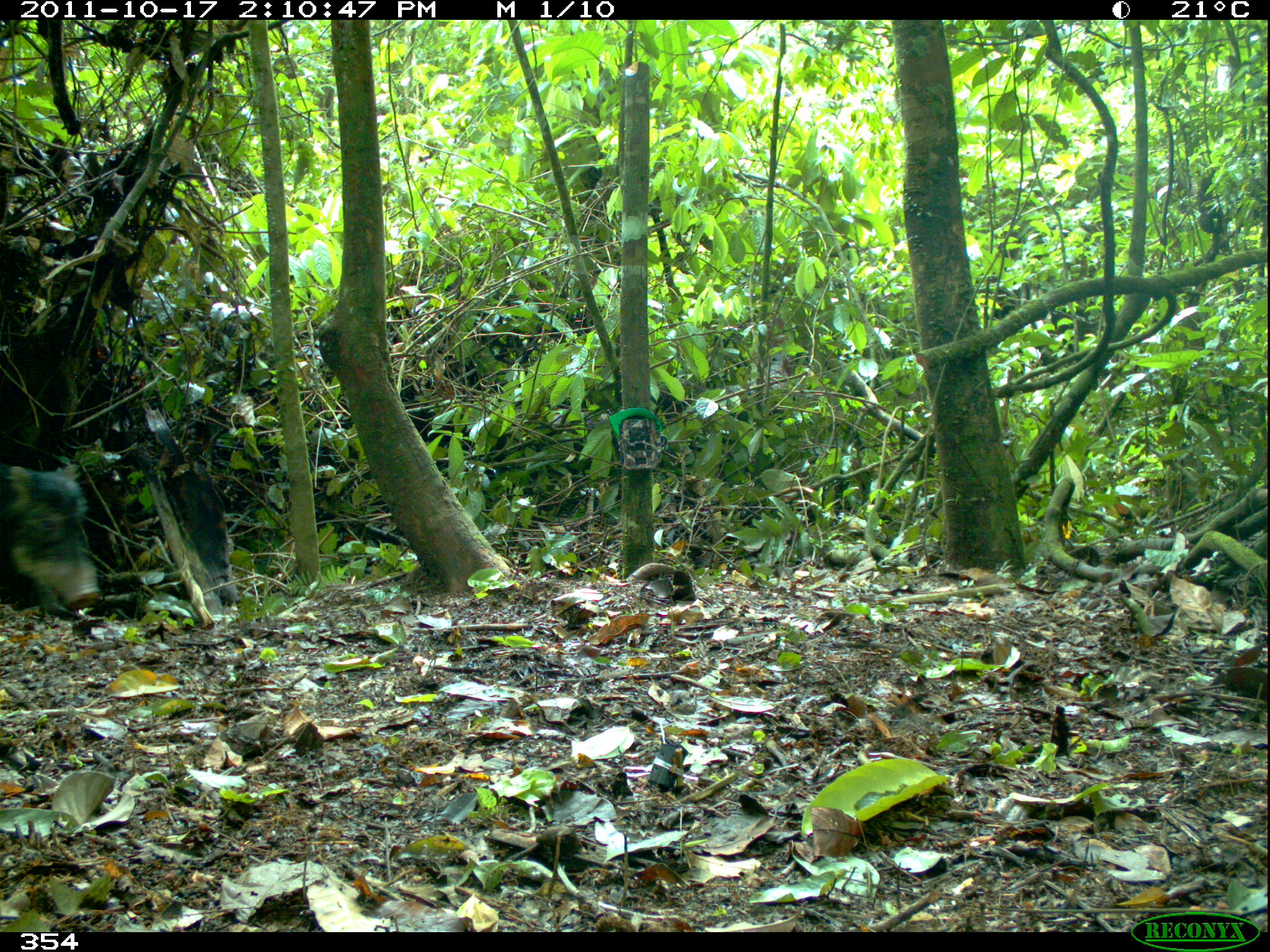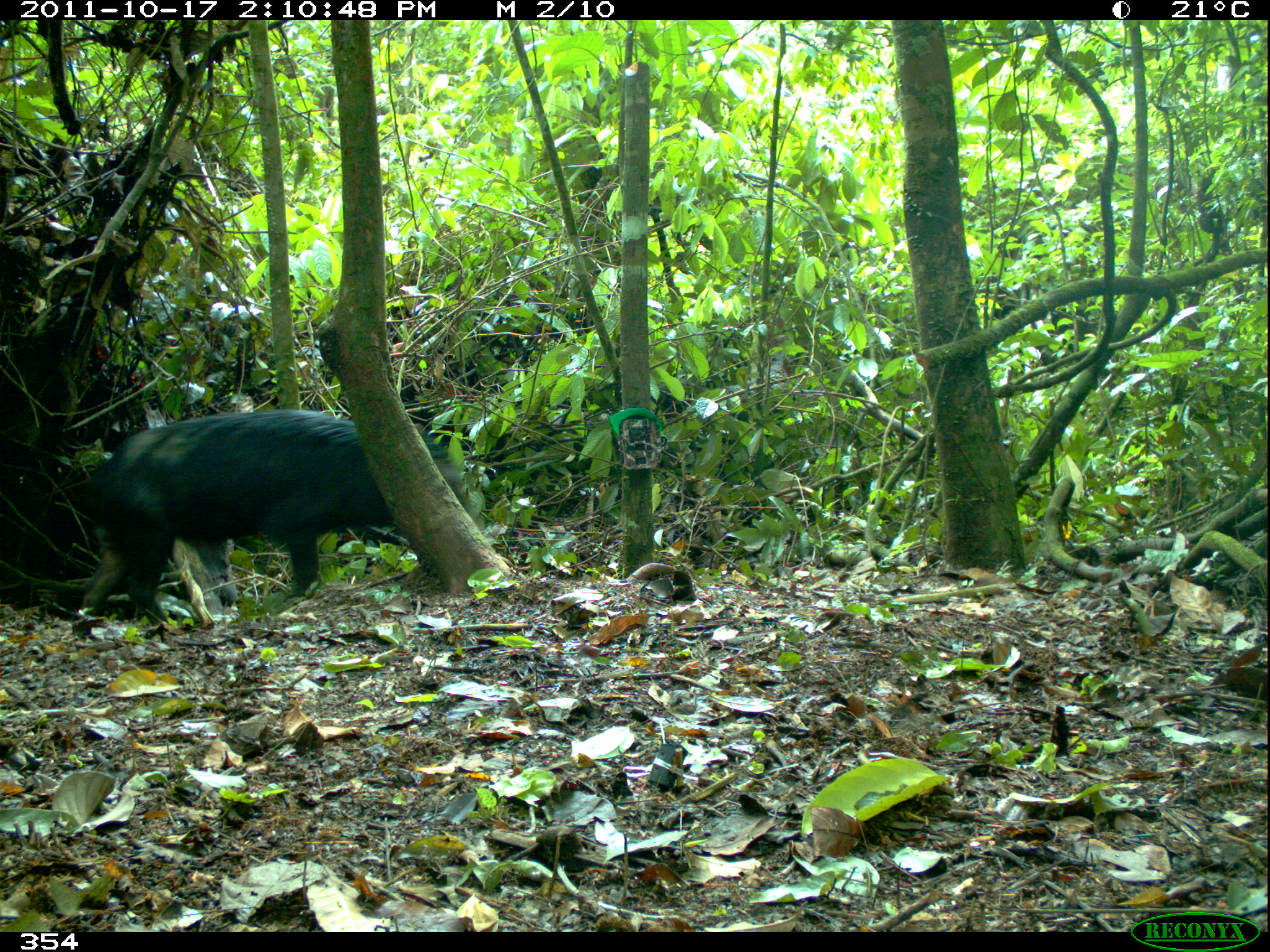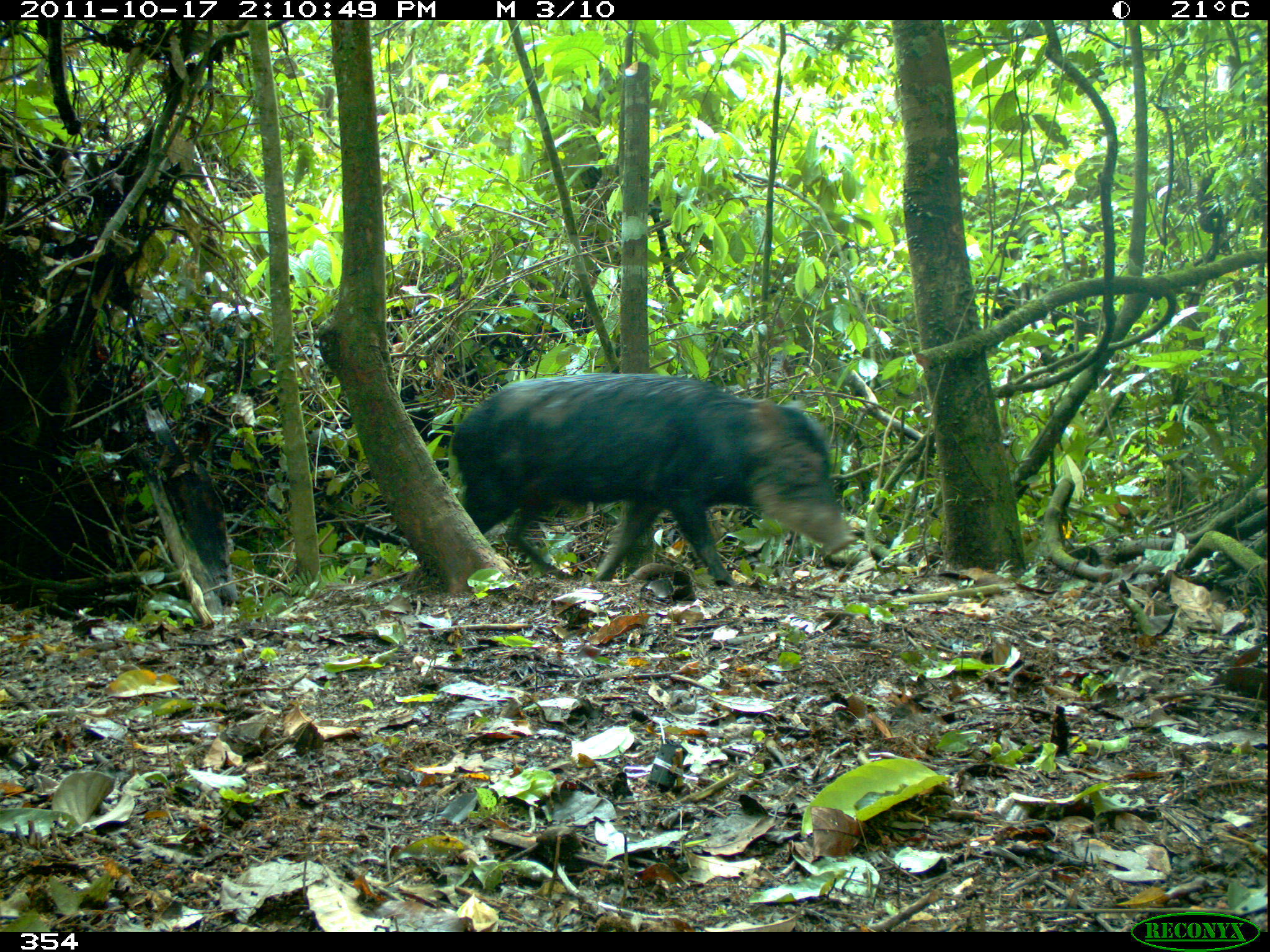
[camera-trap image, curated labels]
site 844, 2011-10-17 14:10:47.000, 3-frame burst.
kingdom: Animalia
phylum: Chordata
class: Mammalia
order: Artiodactyla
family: Tayassuidae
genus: Tayassu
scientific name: Tayassu pecari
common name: white-lipped peccary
Tayassu pecari (white-lipped peccary).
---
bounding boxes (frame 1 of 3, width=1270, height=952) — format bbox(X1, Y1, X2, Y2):
tayassu pecari: bbox(0, 455, 101, 612)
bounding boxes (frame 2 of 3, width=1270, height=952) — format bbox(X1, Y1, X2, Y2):
tayassu pecari: bbox(72, 406, 466, 622)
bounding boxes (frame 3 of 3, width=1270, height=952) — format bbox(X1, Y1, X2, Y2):
tayassu pecari: bbox(451, 372, 856, 587)